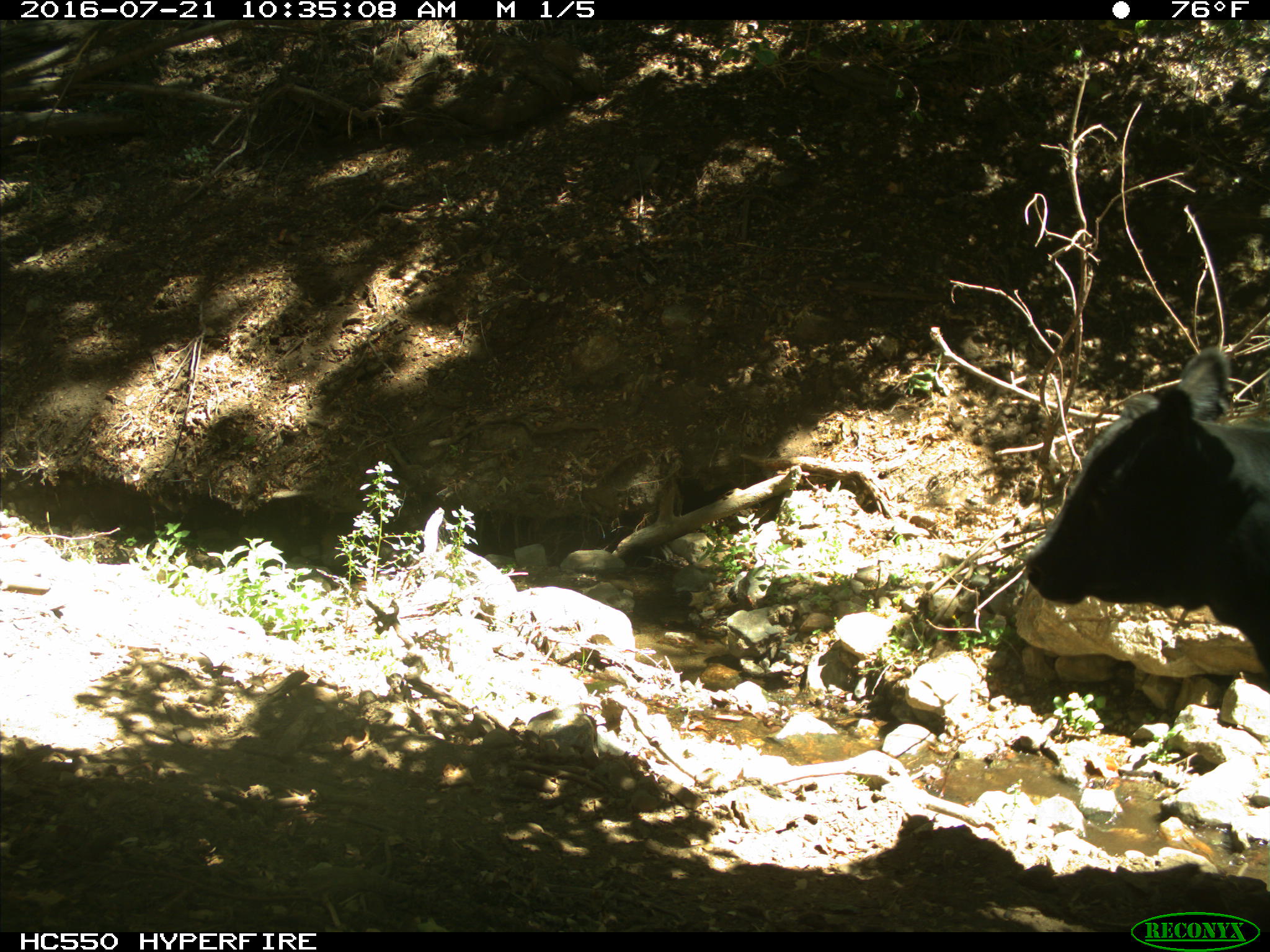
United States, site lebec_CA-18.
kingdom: Animalia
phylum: Chordata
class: Mammalia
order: Artiodactyla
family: Bovidae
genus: Bos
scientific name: Bos taurus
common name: domestic cow